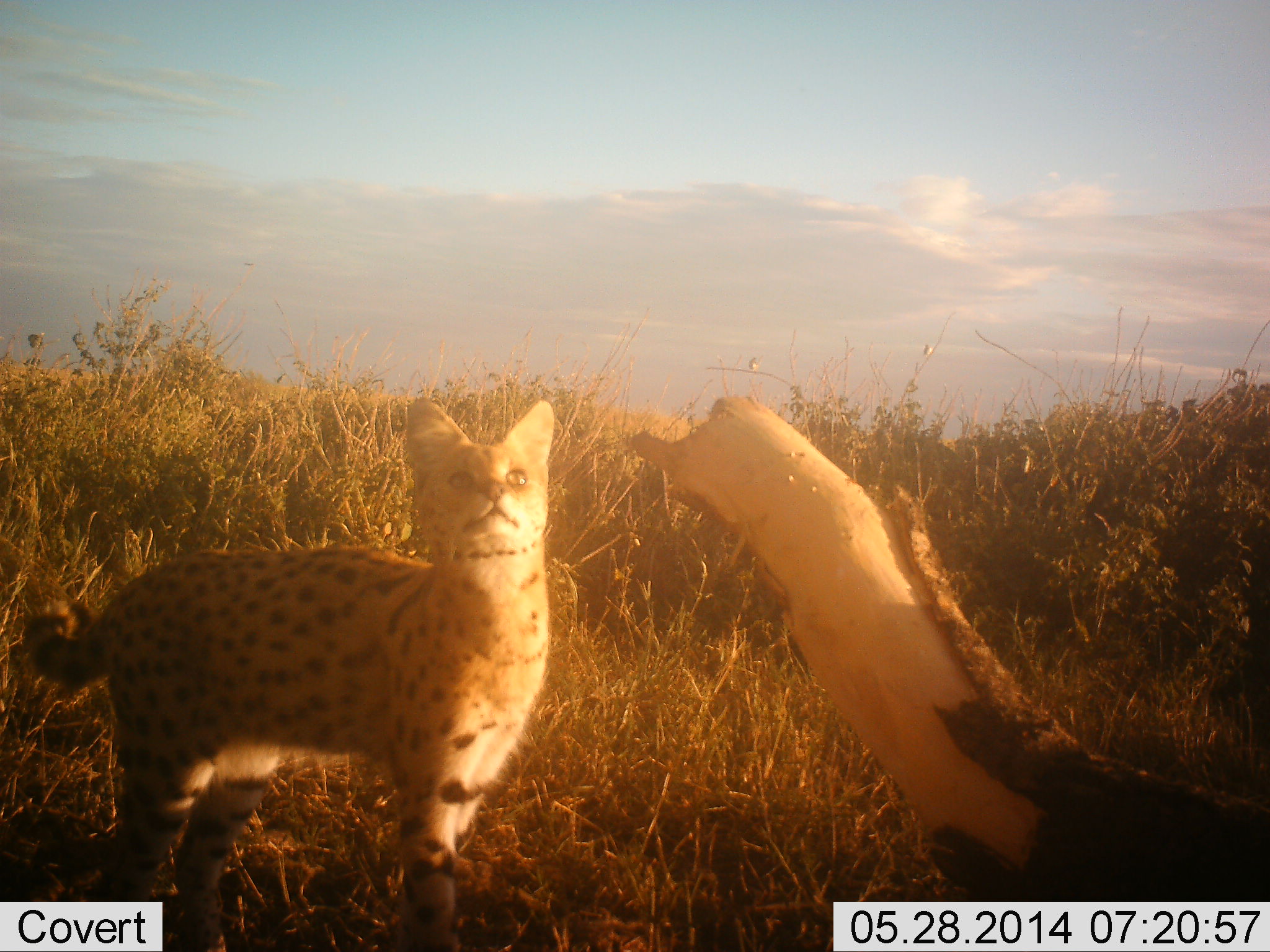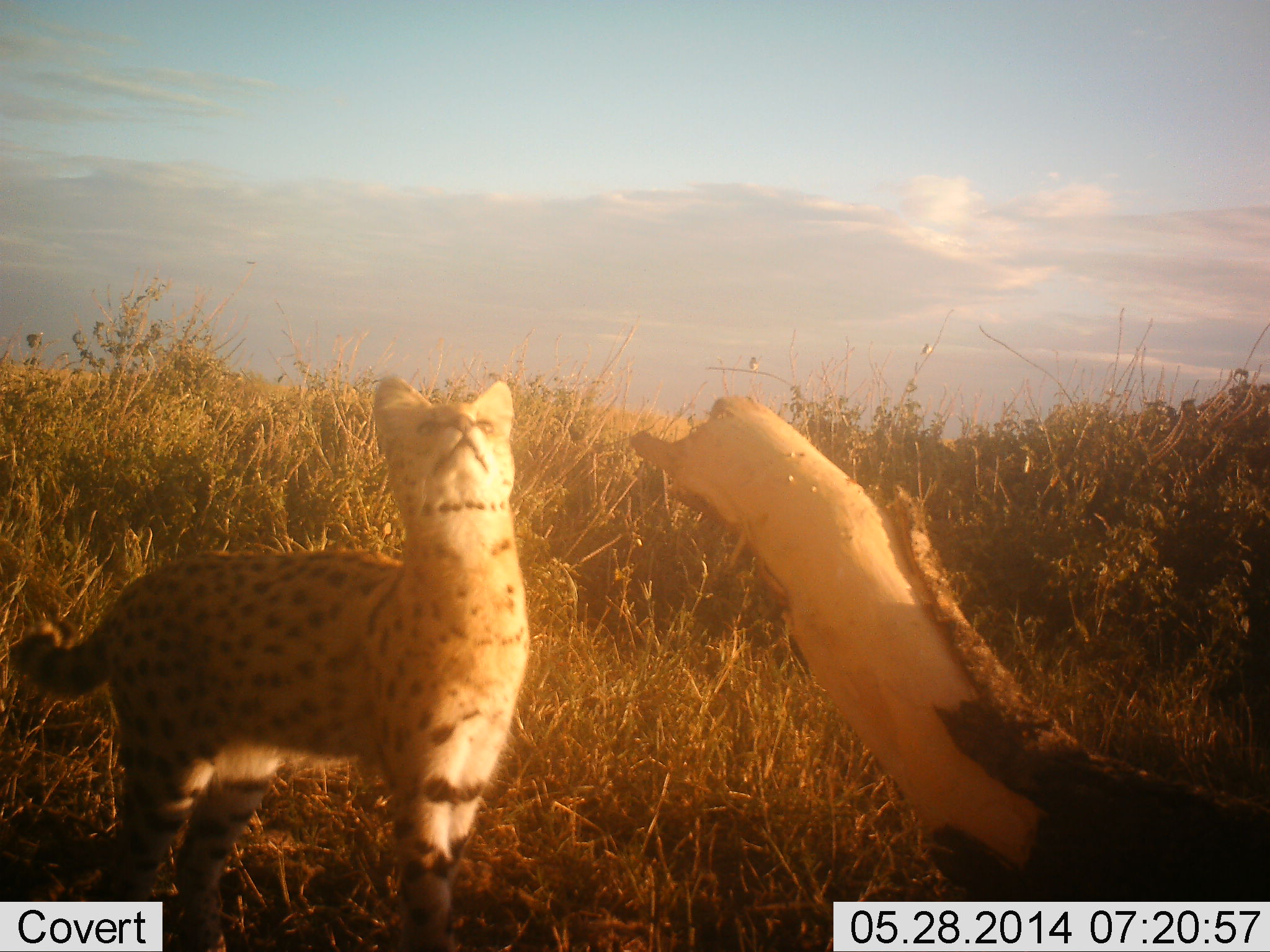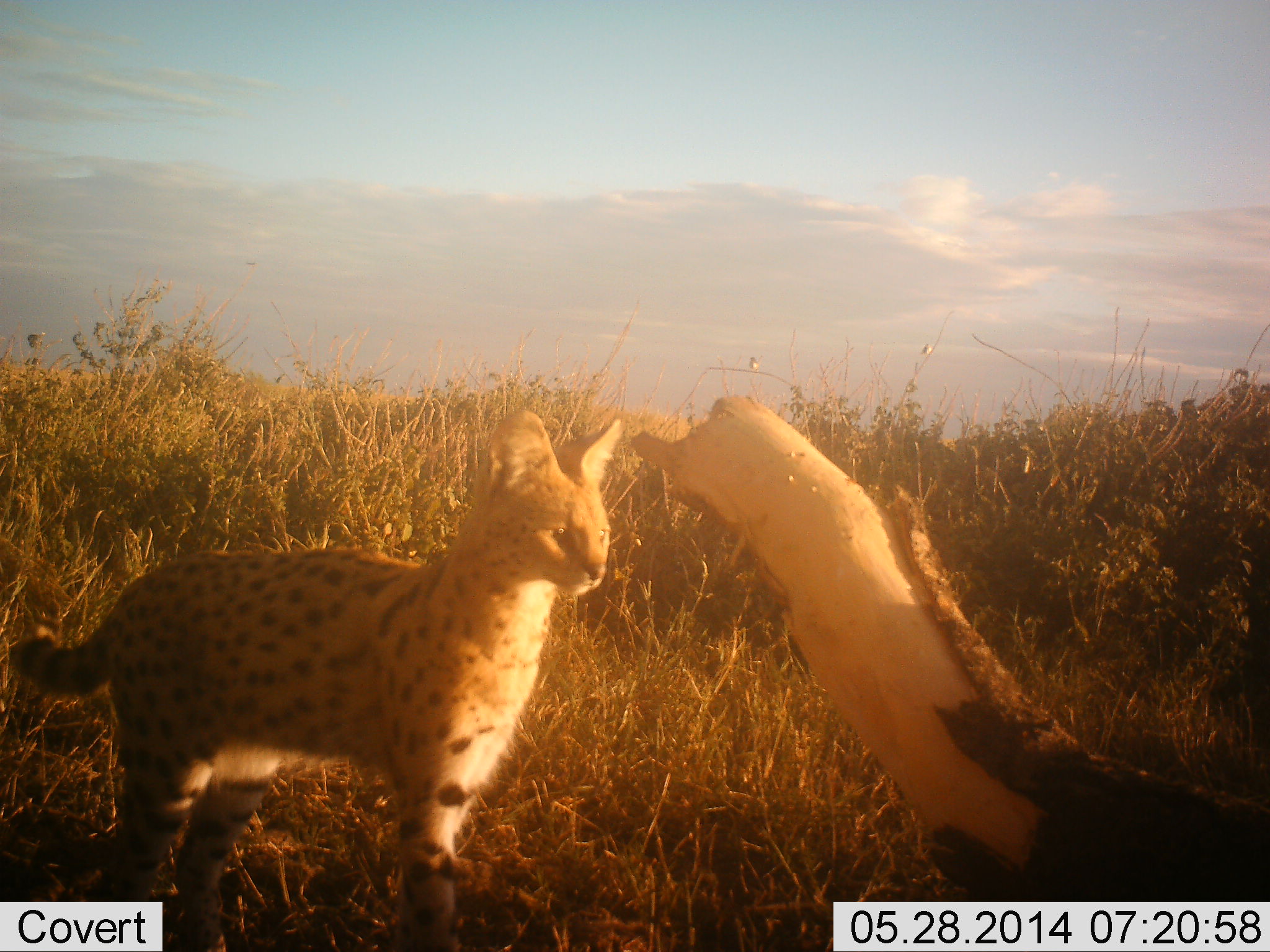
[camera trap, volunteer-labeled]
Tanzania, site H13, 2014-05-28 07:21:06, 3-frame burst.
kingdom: Animalia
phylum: Chordata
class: Mammalia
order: Carnivora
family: Felidae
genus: Leptailurus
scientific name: Leptailurus serval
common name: serval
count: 1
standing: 100%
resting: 0%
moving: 9%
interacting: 0%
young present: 0%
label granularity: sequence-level